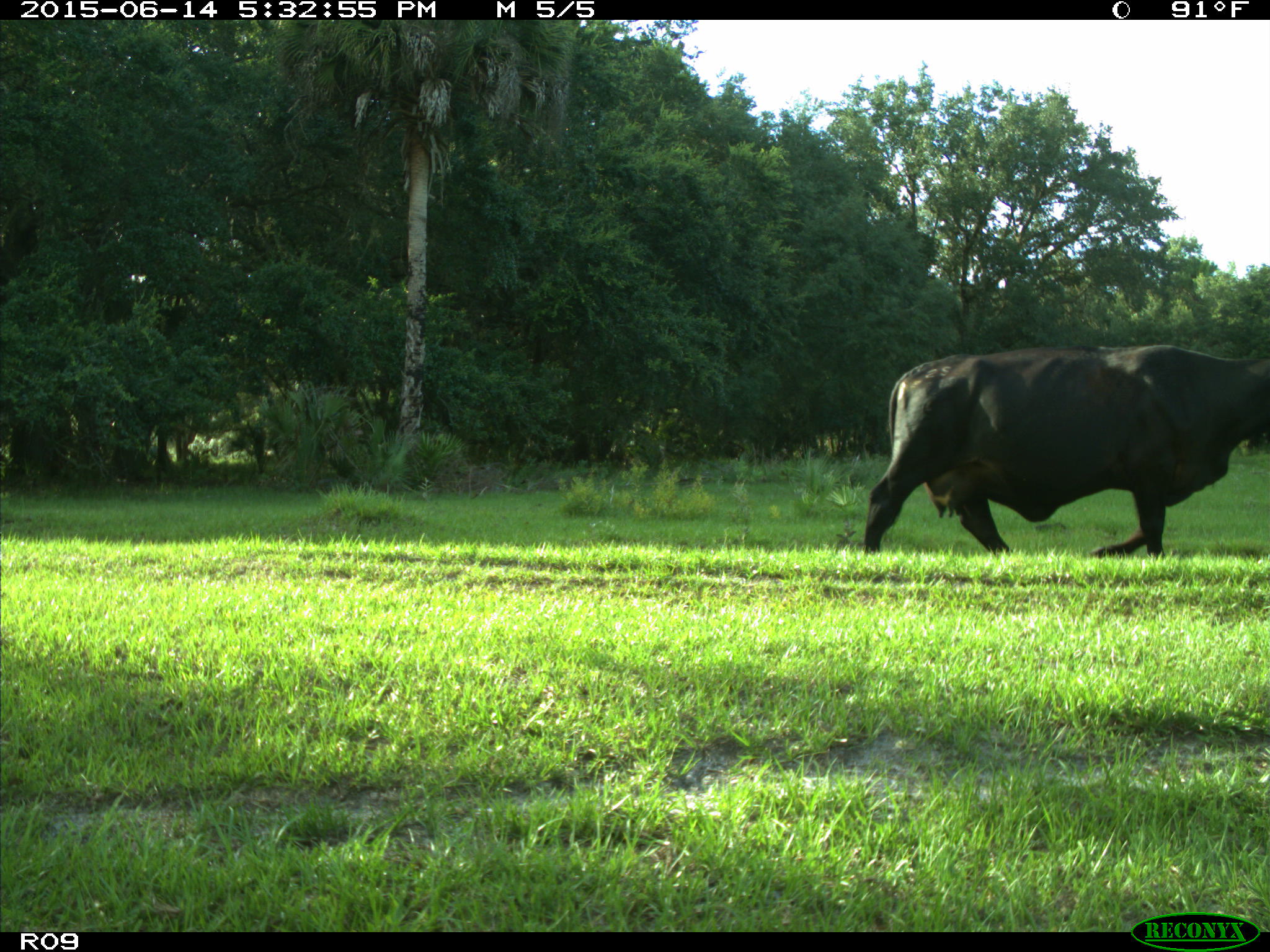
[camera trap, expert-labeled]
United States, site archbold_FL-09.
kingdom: Animalia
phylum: Chordata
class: Mammalia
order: Artiodactyla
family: Bovidae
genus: Bos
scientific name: Bos taurus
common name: domestic cow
Bos taurus (domestic cow).